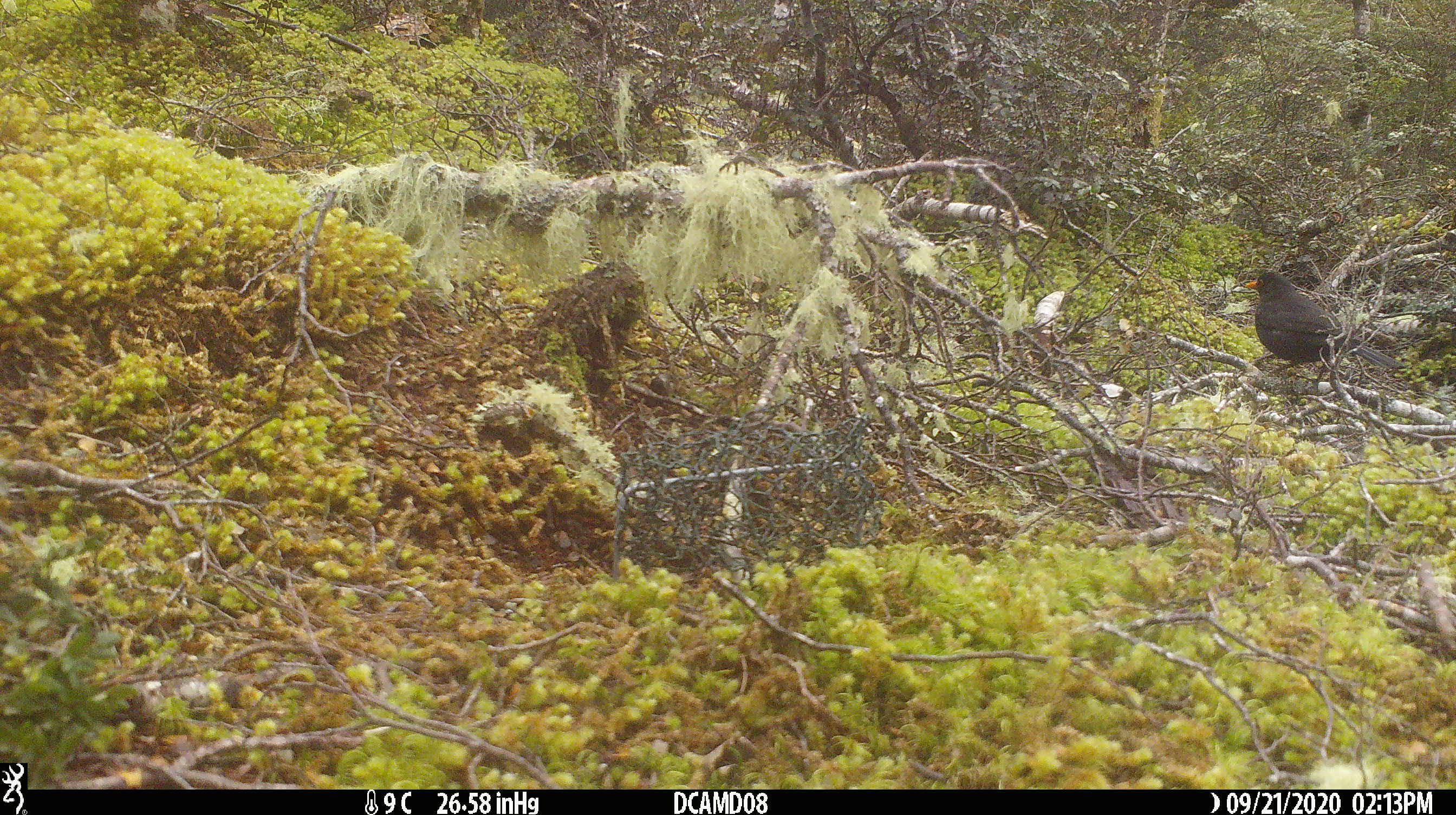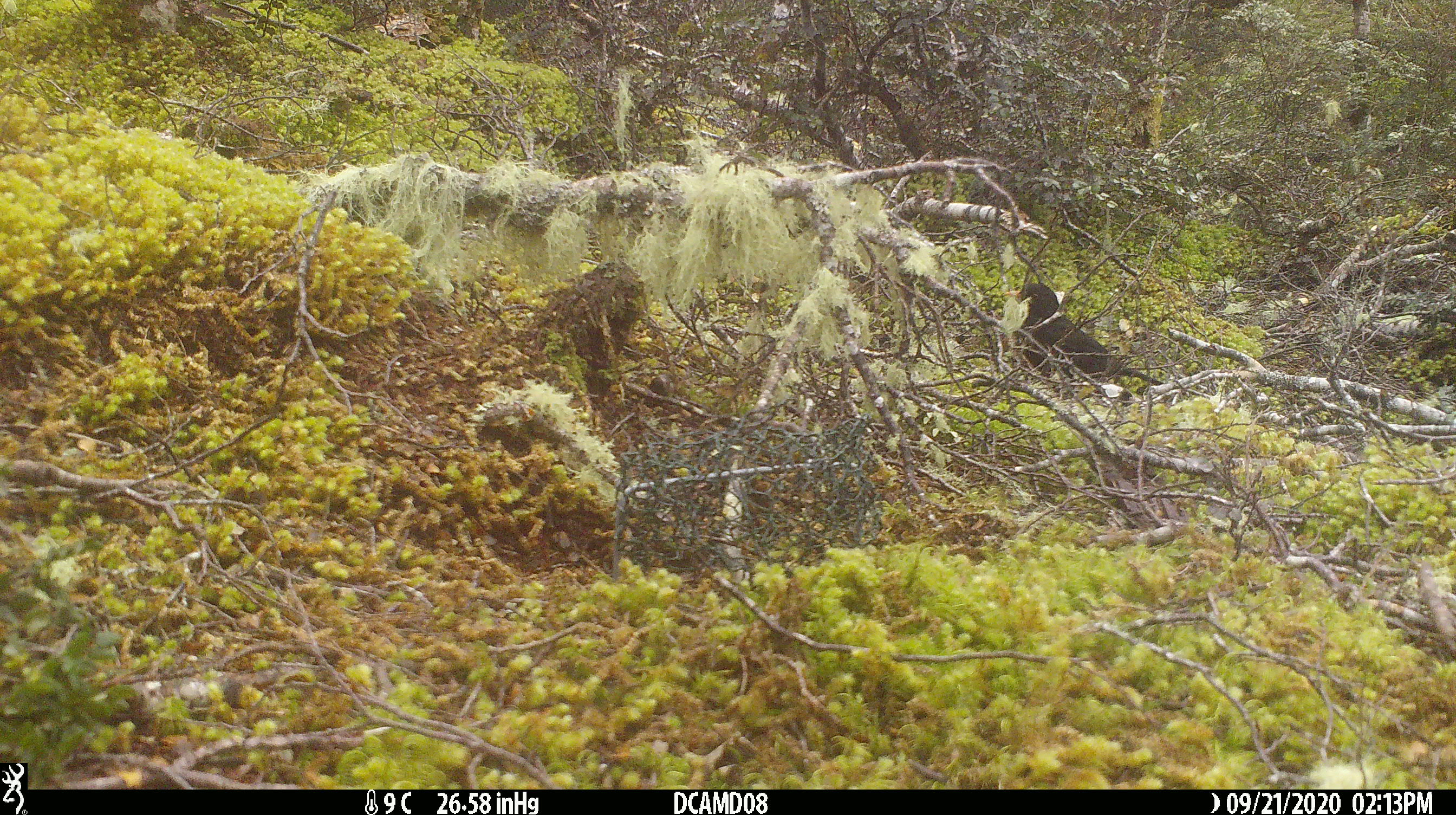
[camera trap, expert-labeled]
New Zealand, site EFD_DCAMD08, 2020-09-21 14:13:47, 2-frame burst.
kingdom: Animalia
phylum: Chordata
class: Aves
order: Passeriformes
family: Turdidae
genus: Turdus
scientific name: Turdus merula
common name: eurasian blackbird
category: blackbird